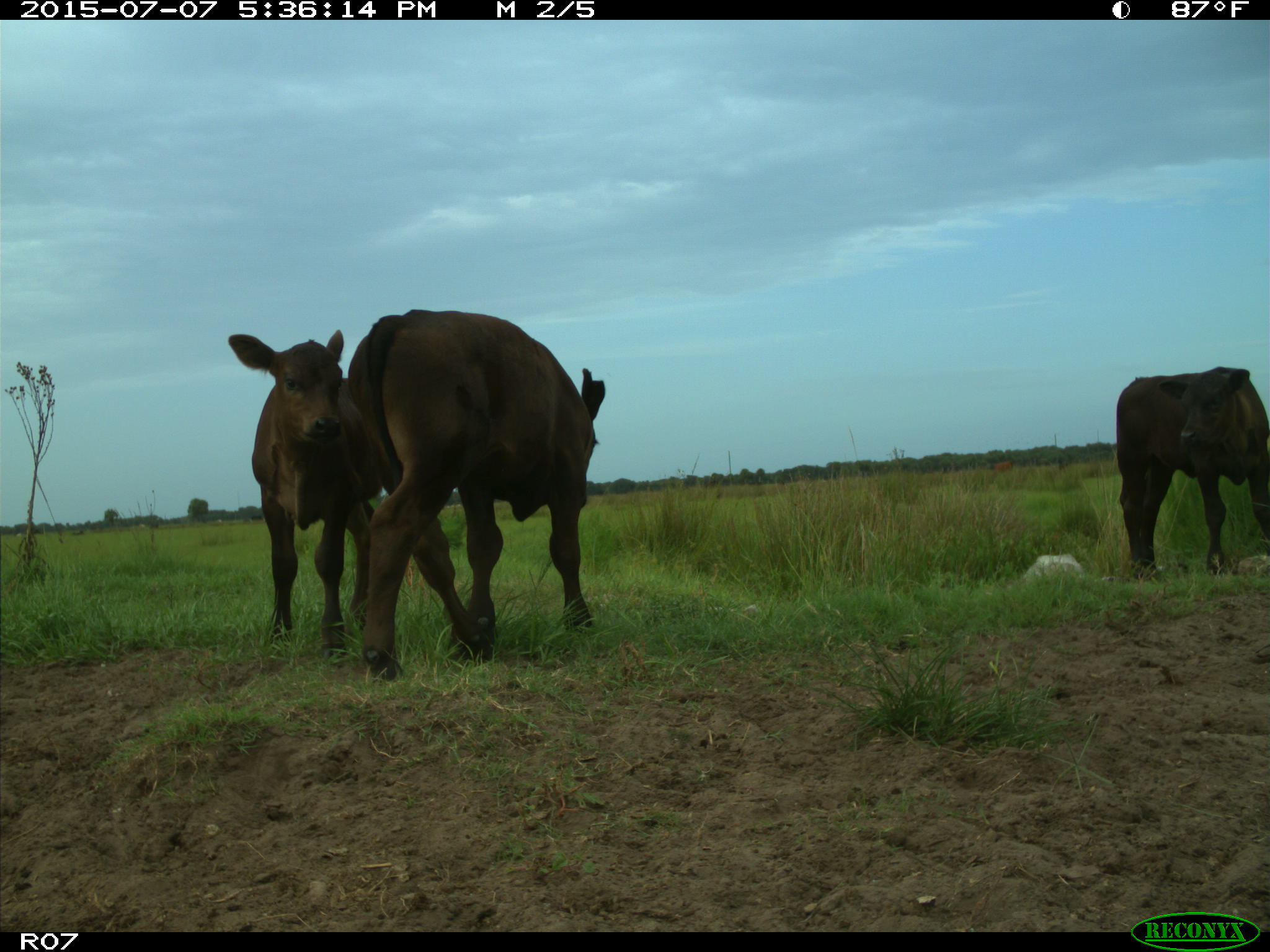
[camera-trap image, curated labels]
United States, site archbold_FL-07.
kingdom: Animalia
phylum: Chordata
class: Mammalia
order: Artiodactyla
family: Bovidae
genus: Bos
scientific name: Bos taurus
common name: domestic cow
Bos taurus (domestic cow).